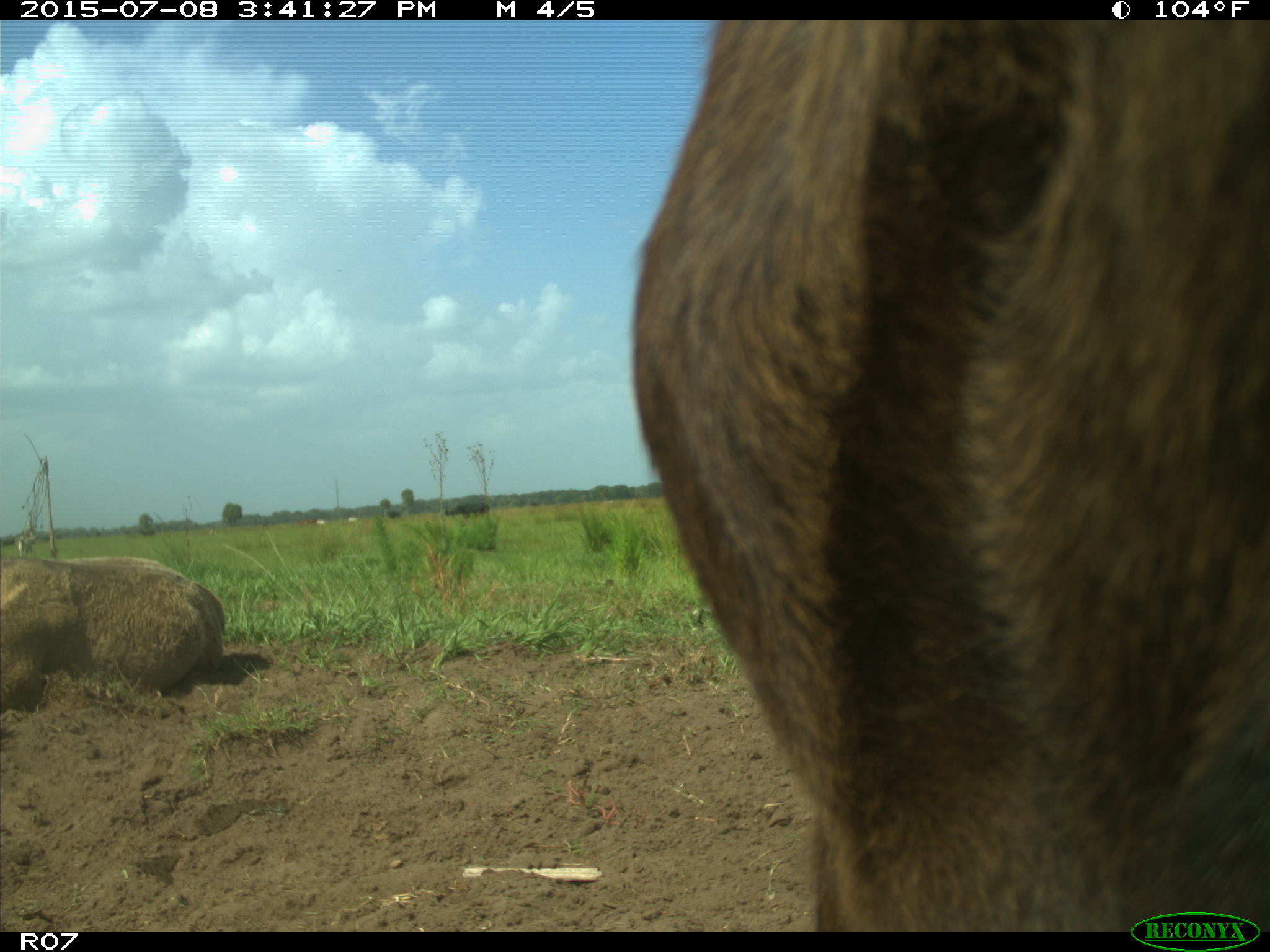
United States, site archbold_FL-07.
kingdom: Animalia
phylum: Chordata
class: Mammalia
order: Artiodactyla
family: Bovidae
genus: Bos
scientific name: Bos taurus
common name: domestic cow